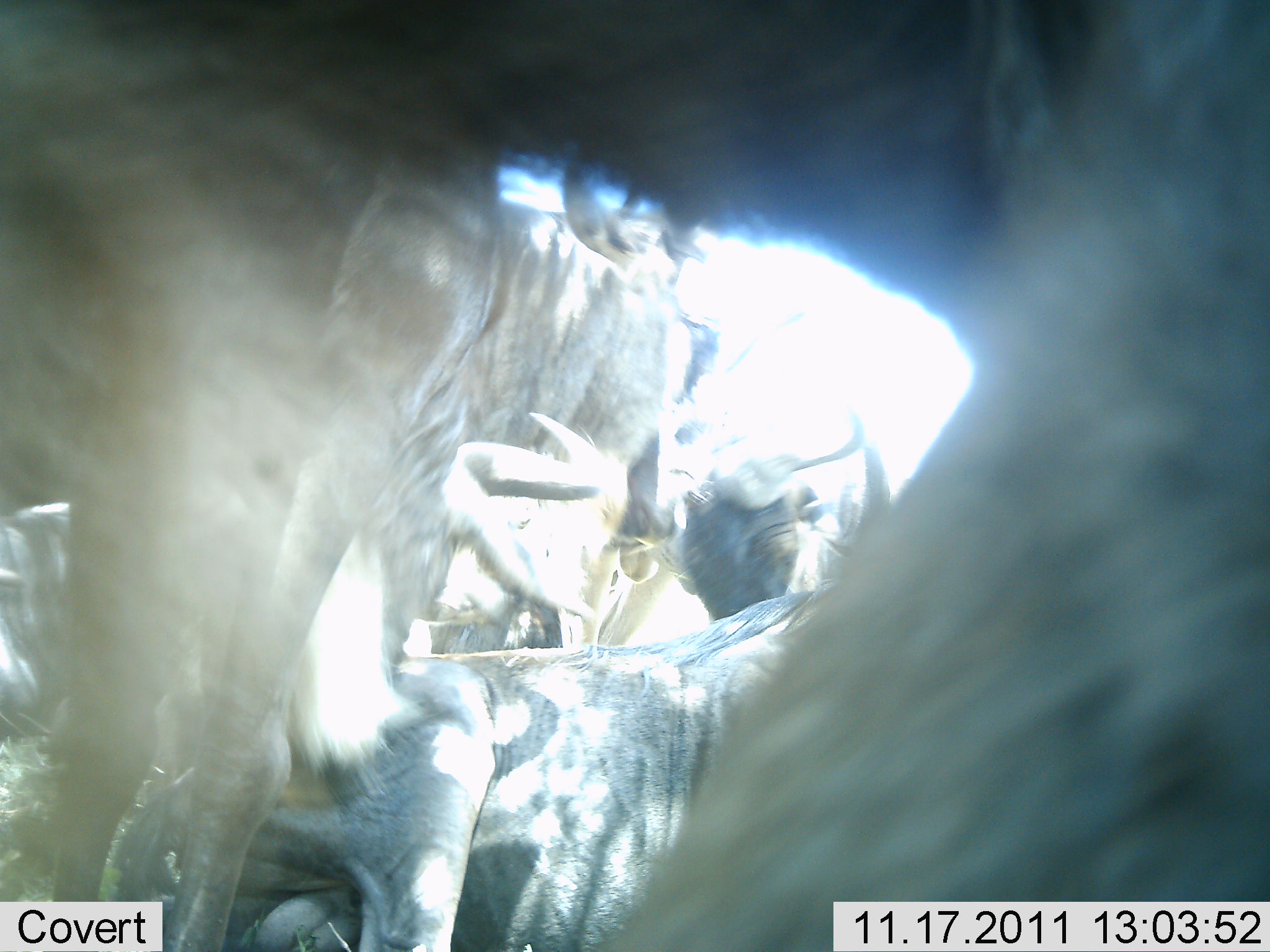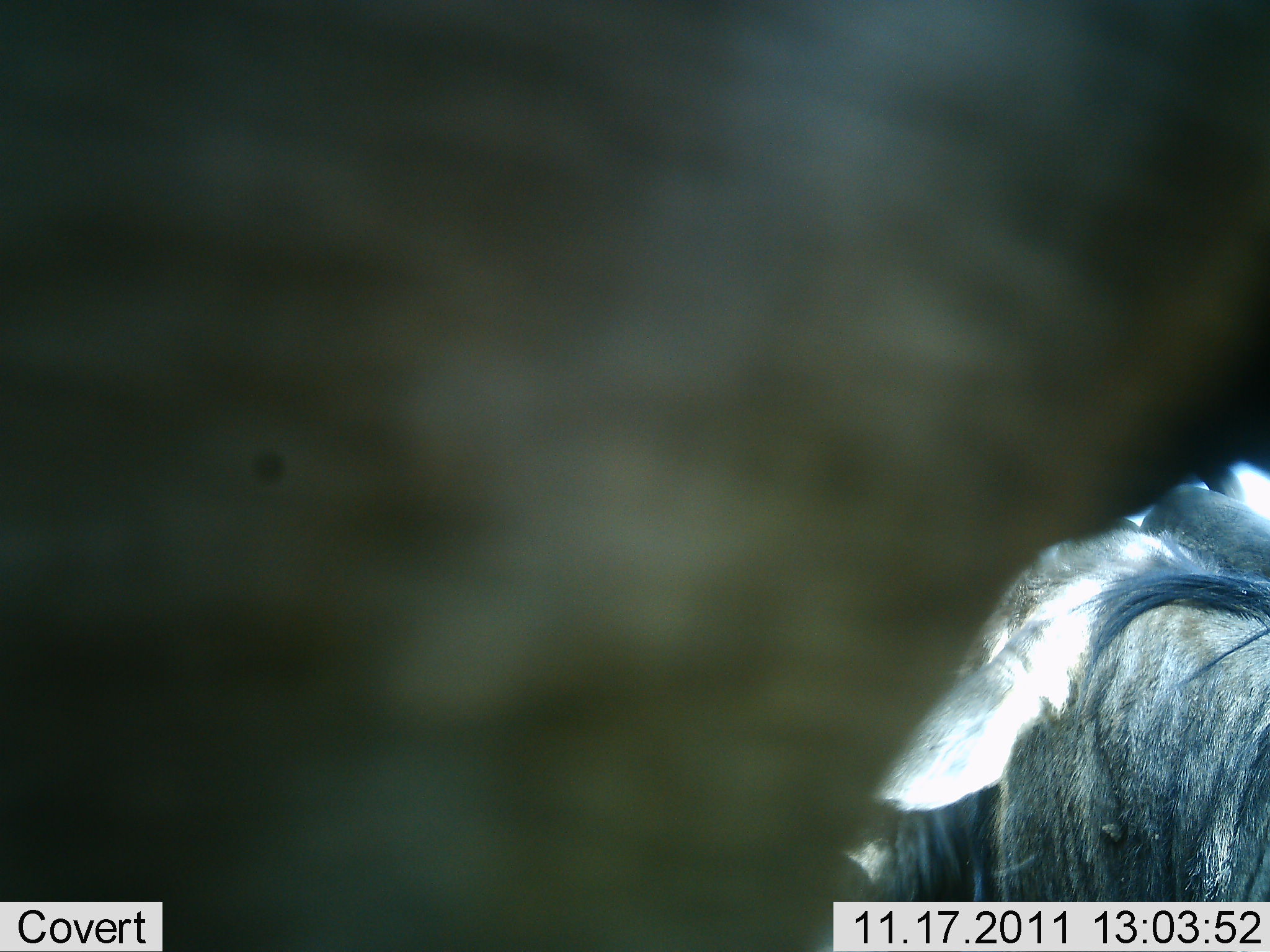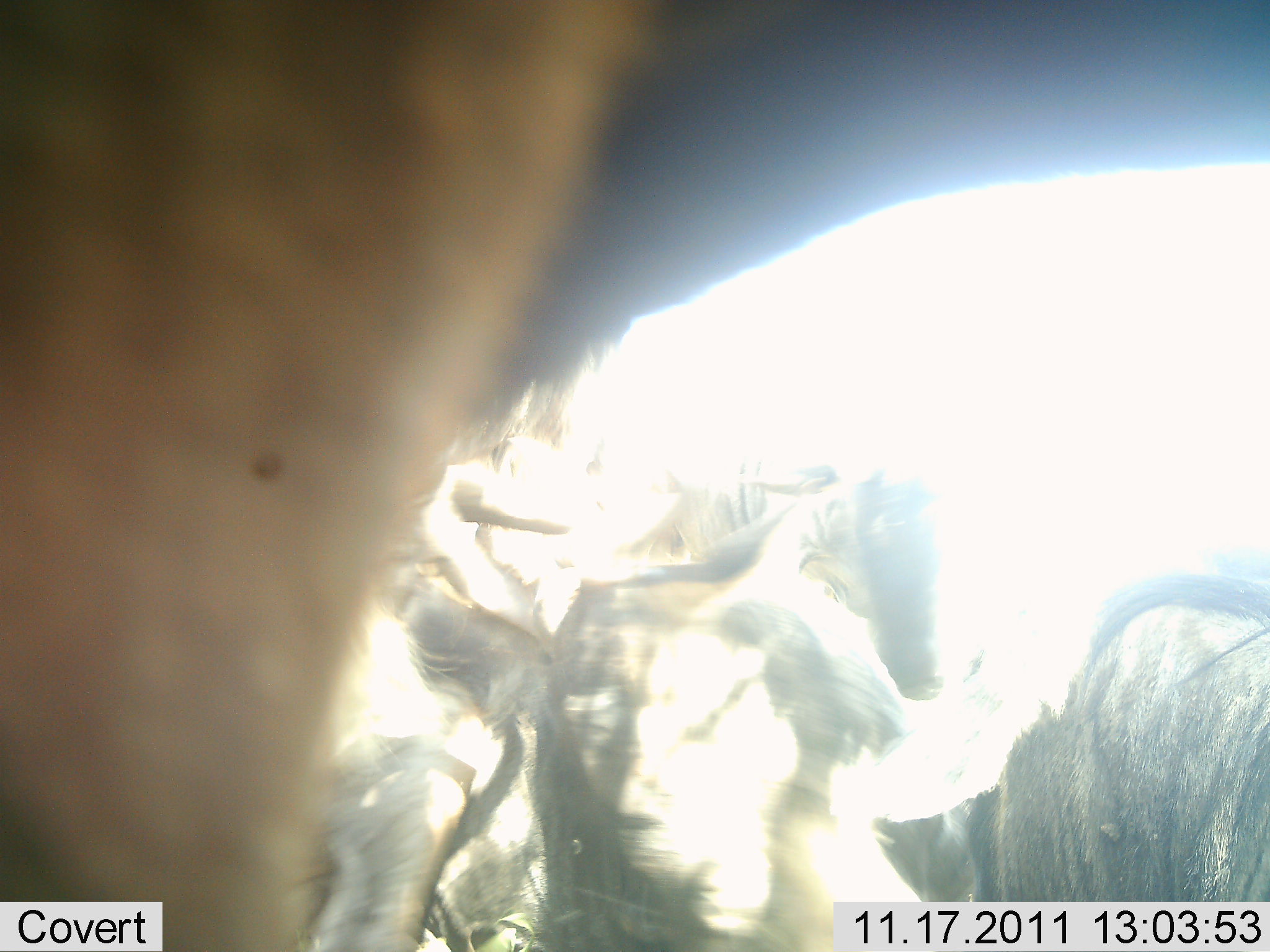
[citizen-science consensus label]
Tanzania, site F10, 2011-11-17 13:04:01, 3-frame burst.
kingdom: Animalia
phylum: Chordata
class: Mammalia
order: Artiodactyla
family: Bovidae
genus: Connochaetes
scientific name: Connochaetes taurinus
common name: blue wildebeest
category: wildebeest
Wildebeest (blue wildebeest) (Connochaetes taurinus), count 4. Behavior (volunteer vote fractions): standing 77%, resting 54%, moving 38%, interacting 15%. Young present (vote fraction): 0%. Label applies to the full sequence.